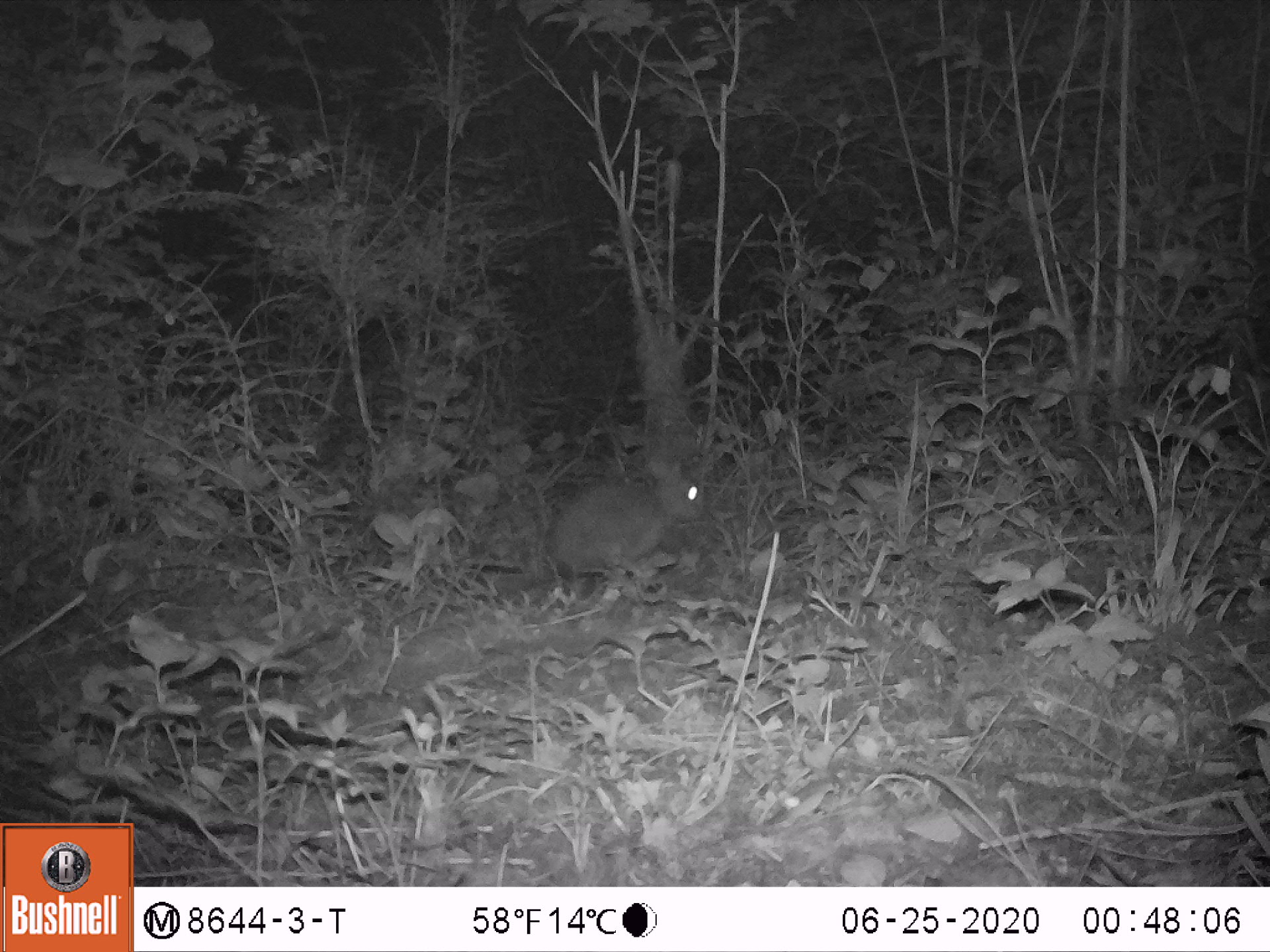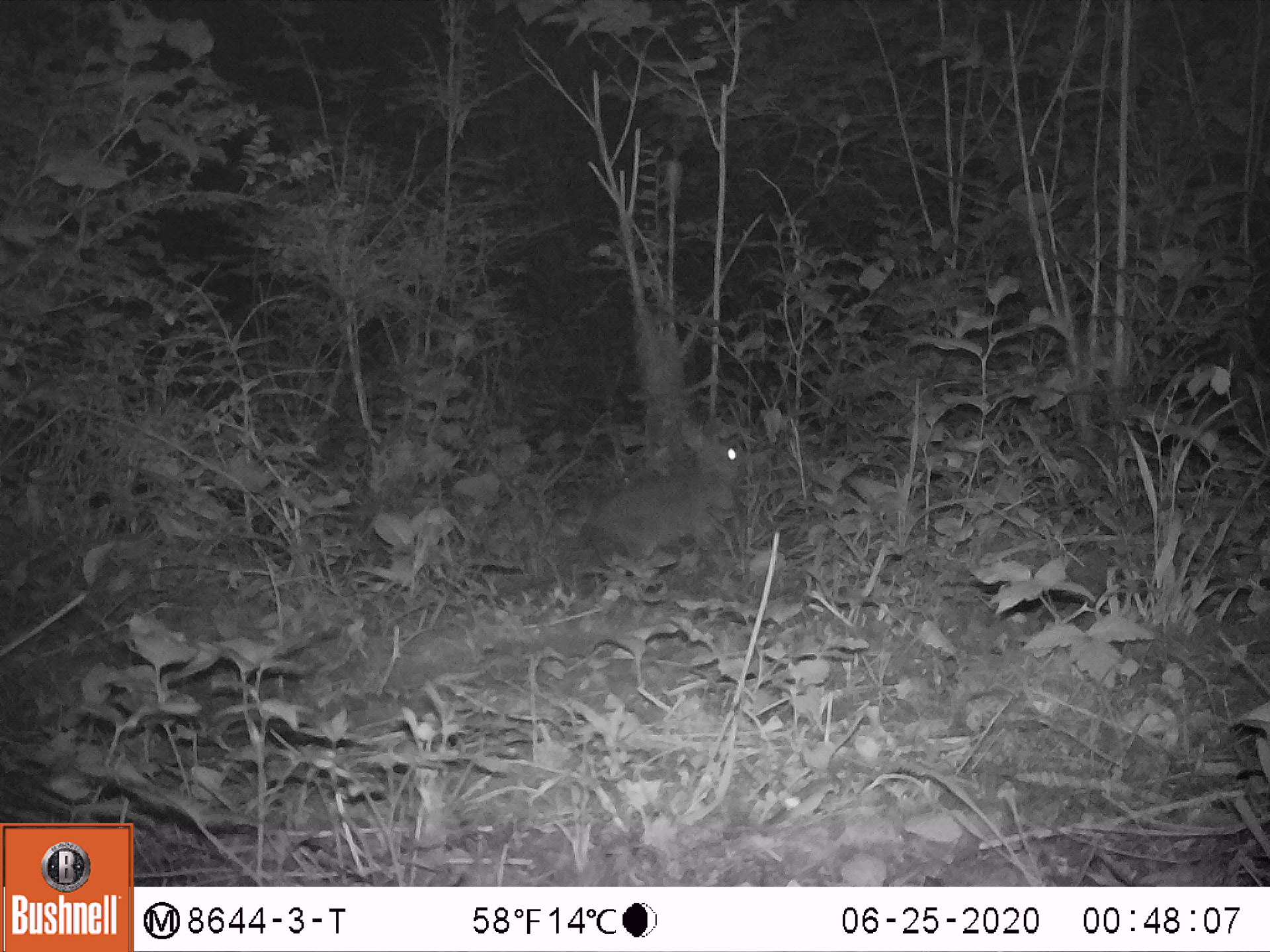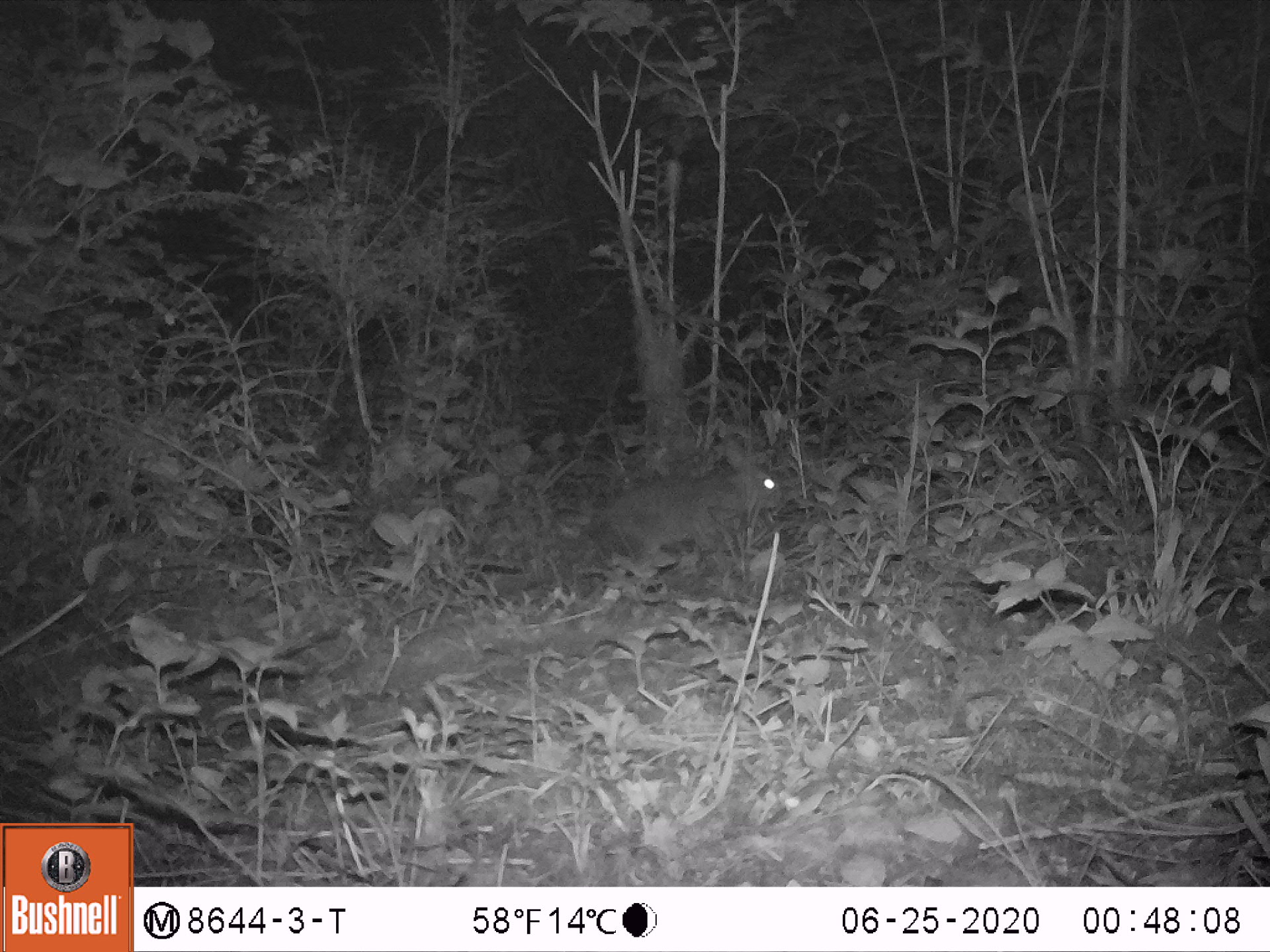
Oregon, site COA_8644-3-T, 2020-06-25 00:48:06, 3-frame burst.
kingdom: Animalia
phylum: Chordata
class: Mammalia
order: Lagomorpha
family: Leporidae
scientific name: Leporidae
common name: hares and rabbits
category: leporidae family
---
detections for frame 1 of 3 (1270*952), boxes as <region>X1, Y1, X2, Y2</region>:
leporidae family: <region>546, 438, 711, 580</region>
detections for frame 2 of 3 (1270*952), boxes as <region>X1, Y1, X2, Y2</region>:
leporidae family: <region>584, 419, 753, 563</region>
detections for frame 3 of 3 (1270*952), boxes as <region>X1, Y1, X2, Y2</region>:
leporidae family: <region>590, 426, 786, 572</region>